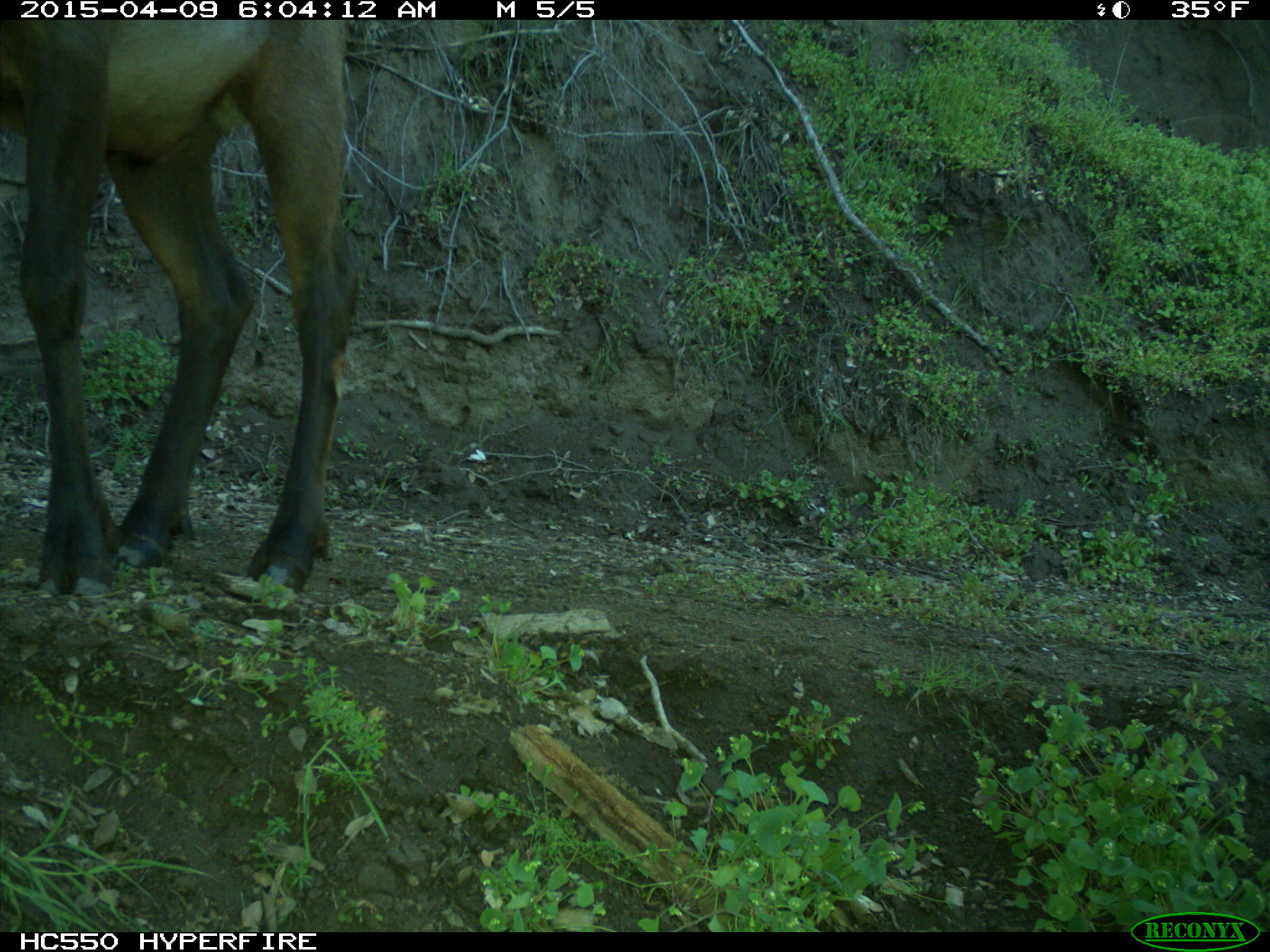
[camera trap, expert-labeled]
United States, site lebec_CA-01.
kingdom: Animalia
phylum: Chordata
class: Mammalia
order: Artiodactyla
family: Cervidae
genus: Cervus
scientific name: Cervus canadensis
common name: elk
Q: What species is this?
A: Cervus canadensis (elk).